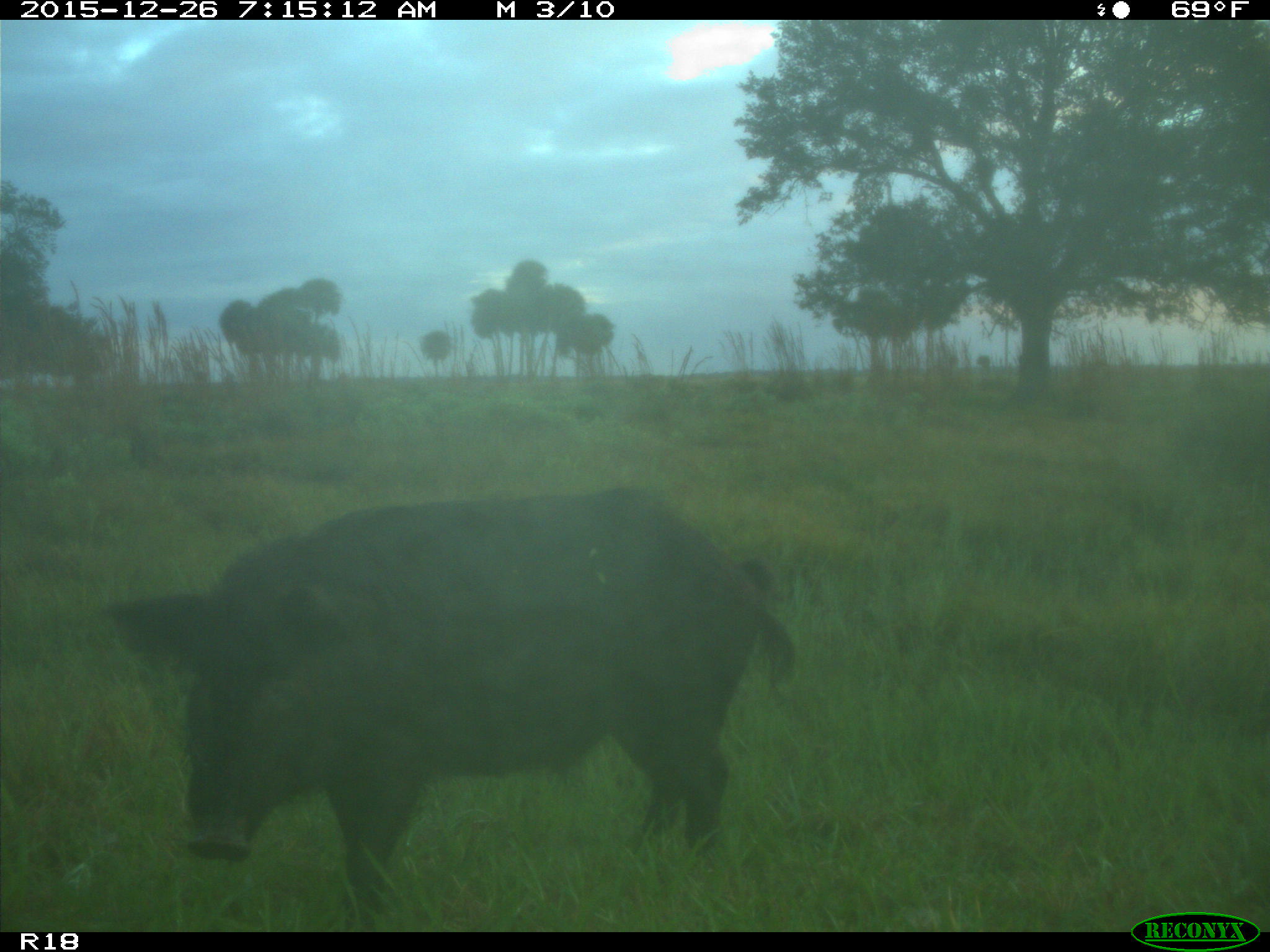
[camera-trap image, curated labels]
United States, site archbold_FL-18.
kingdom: Animalia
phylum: Chordata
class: Mammalia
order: Artiodactyla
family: Suidae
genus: Sus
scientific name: Sus scrofa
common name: wild boar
Sus scrofa (wild boar).